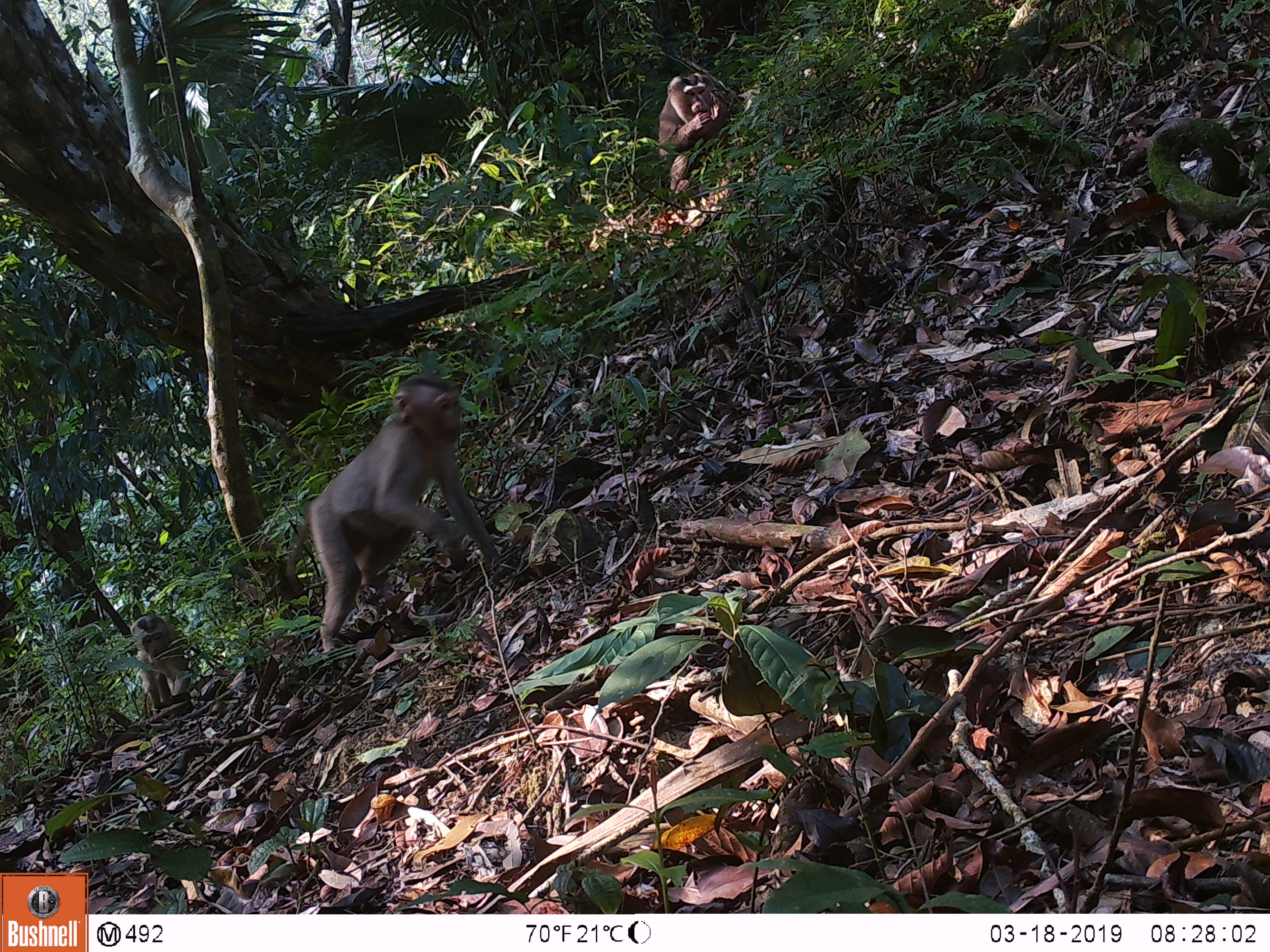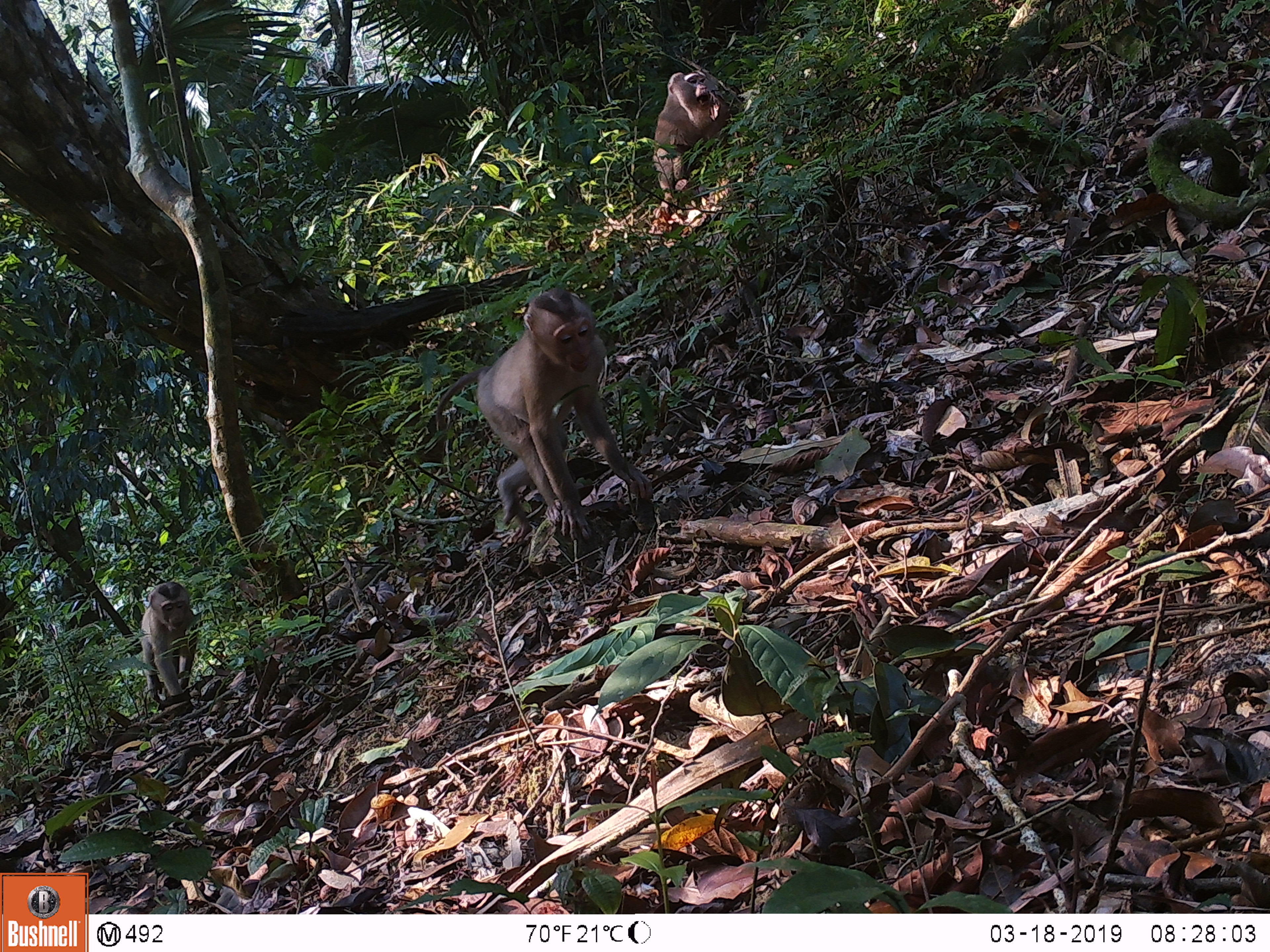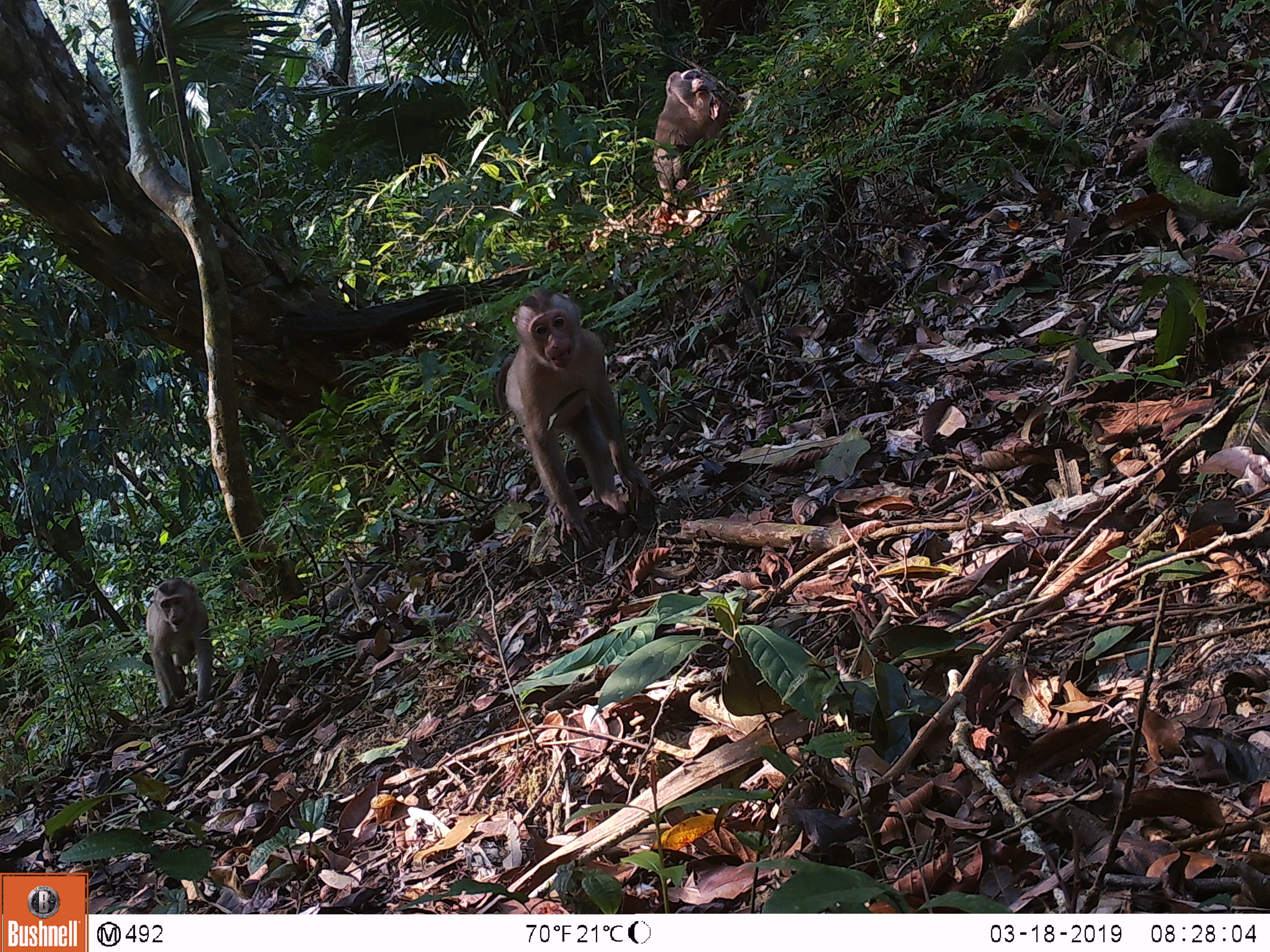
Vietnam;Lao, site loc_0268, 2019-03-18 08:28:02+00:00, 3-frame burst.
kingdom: Animalia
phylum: Chordata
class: Mammalia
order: Primates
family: Cercopithecidae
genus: Macaca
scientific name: Macaca nemestrina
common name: pig-tailed macaque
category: pig tailed macaque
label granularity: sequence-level